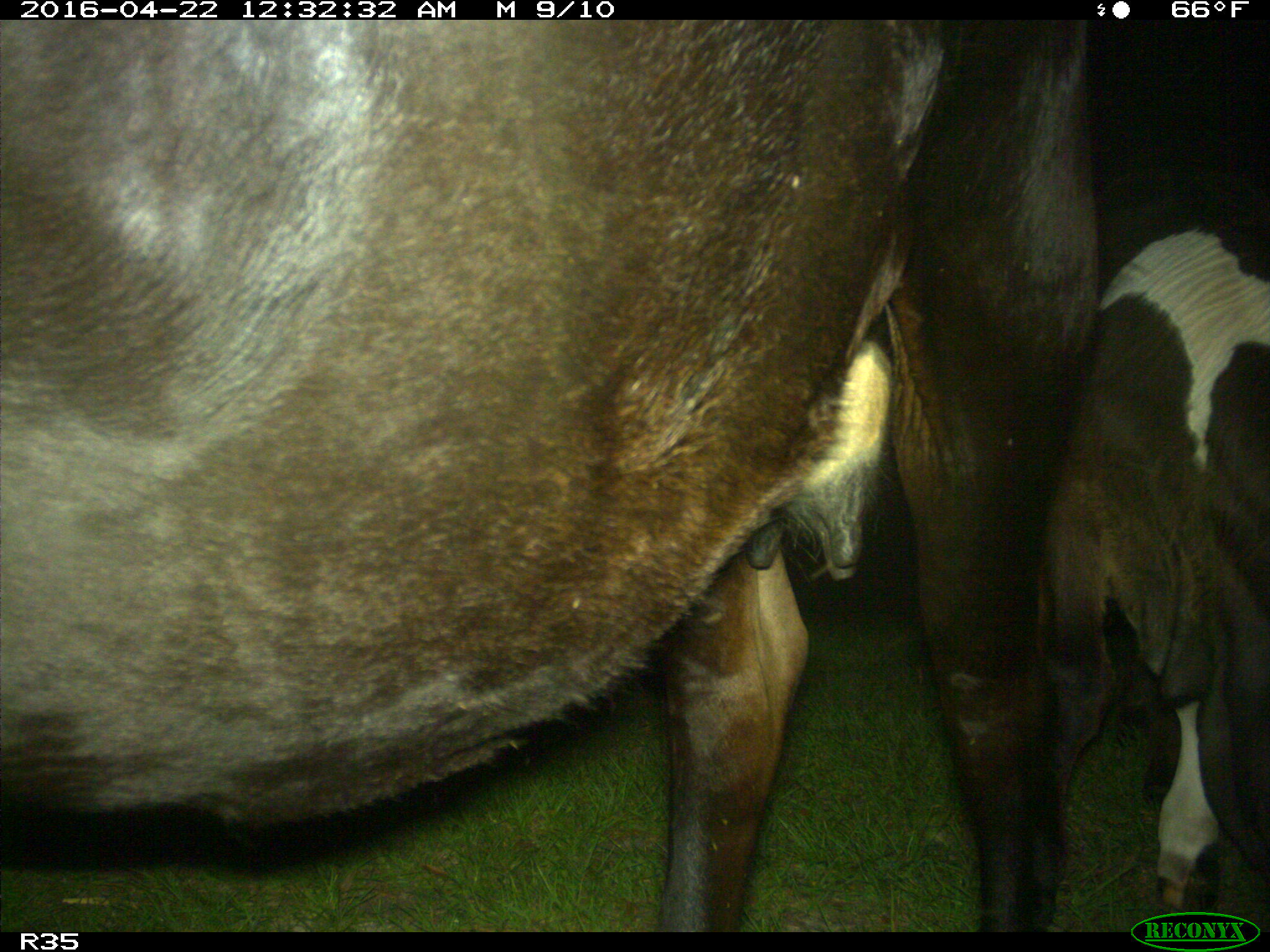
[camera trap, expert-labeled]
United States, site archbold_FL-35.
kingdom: Animalia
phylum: Chordata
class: Mammalia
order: Artiodactyla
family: Bovidae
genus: Bos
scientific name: Bos taurus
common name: domestic cow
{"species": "Bos taurus (domestic cow)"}